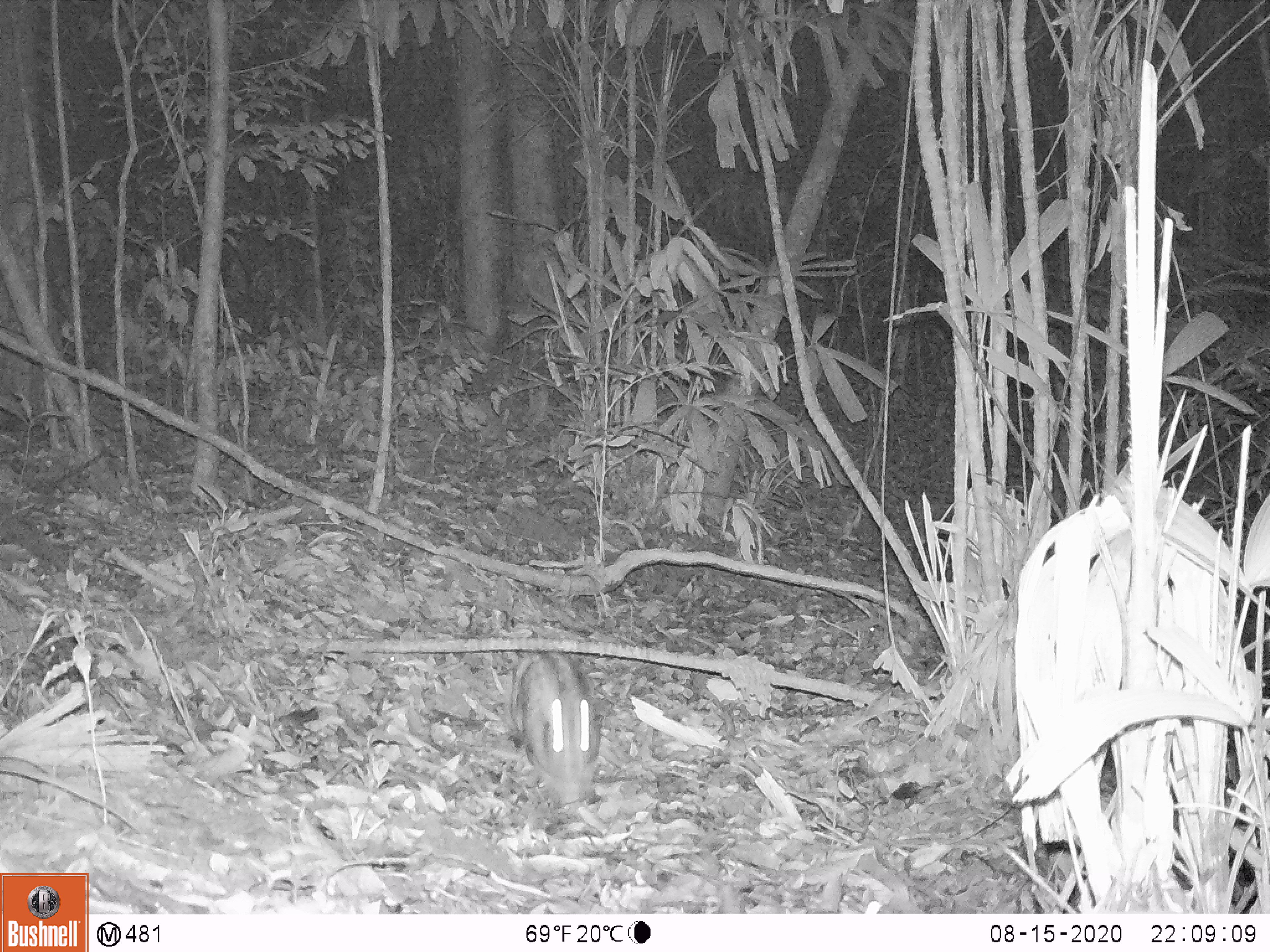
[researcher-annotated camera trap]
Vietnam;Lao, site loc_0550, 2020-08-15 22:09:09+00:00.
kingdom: Animalia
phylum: Chordata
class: Mammalia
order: Lagomorpha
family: Leporidae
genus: Nesolagus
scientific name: Nesolagus timminsi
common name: annamite striped rabbit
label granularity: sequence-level